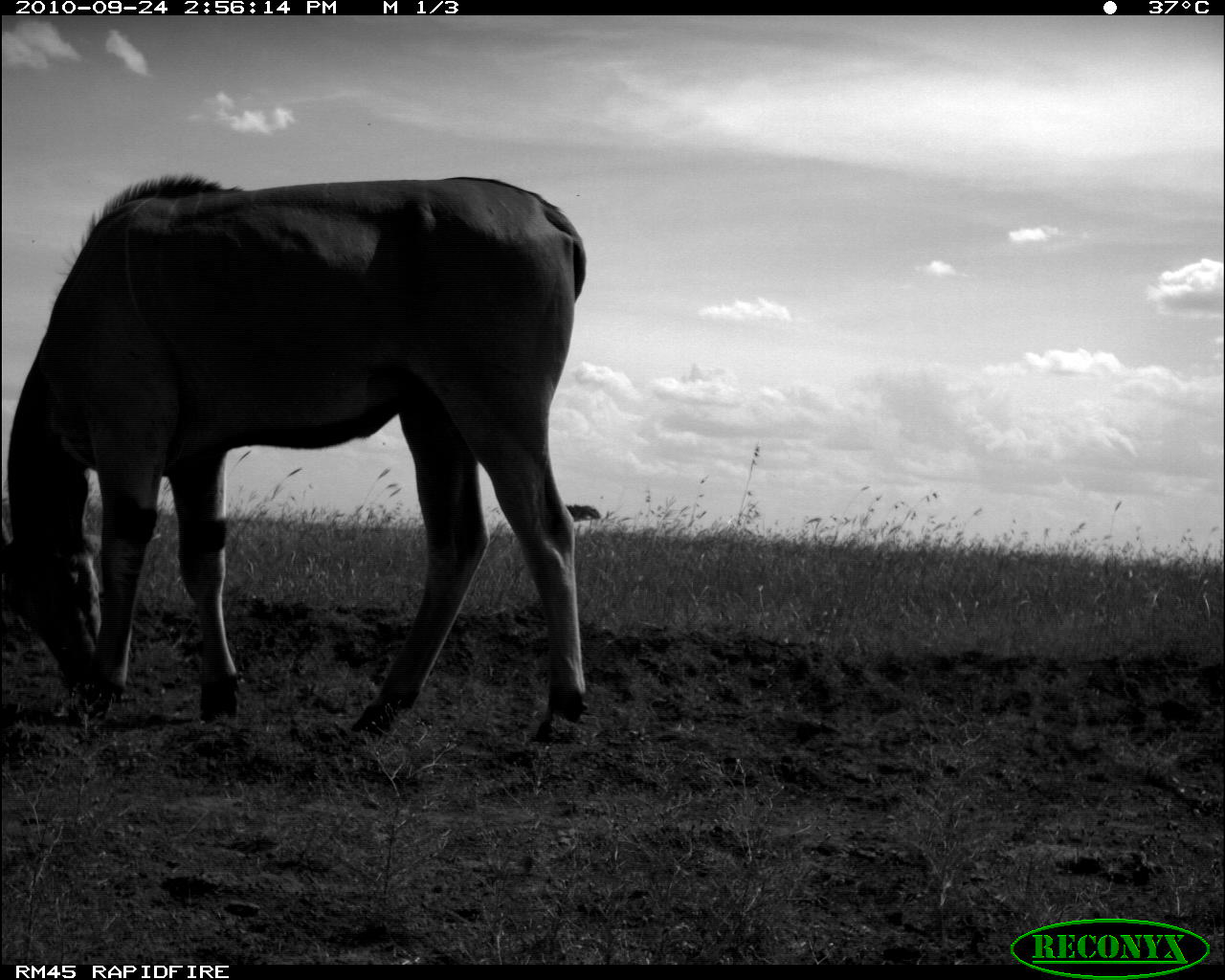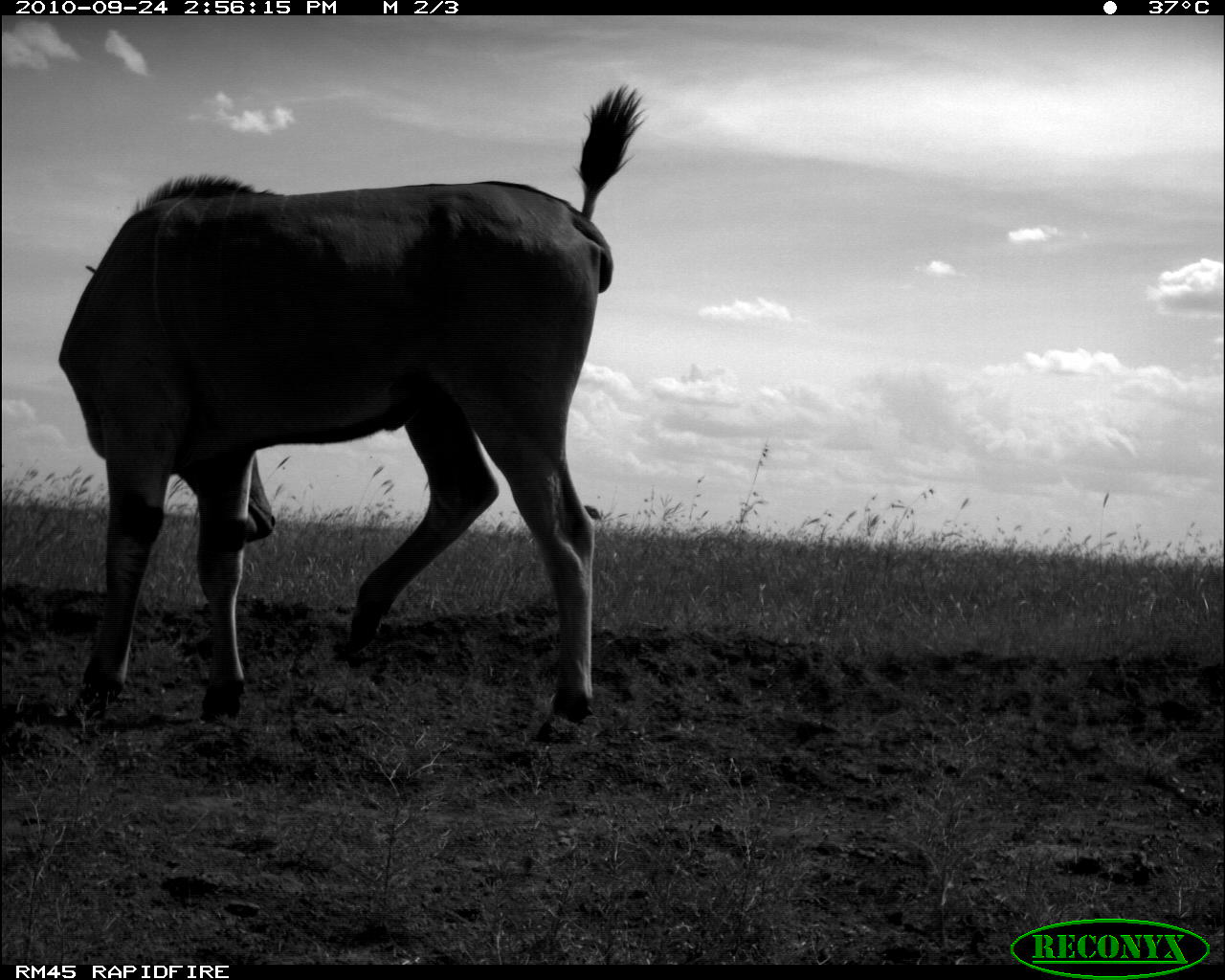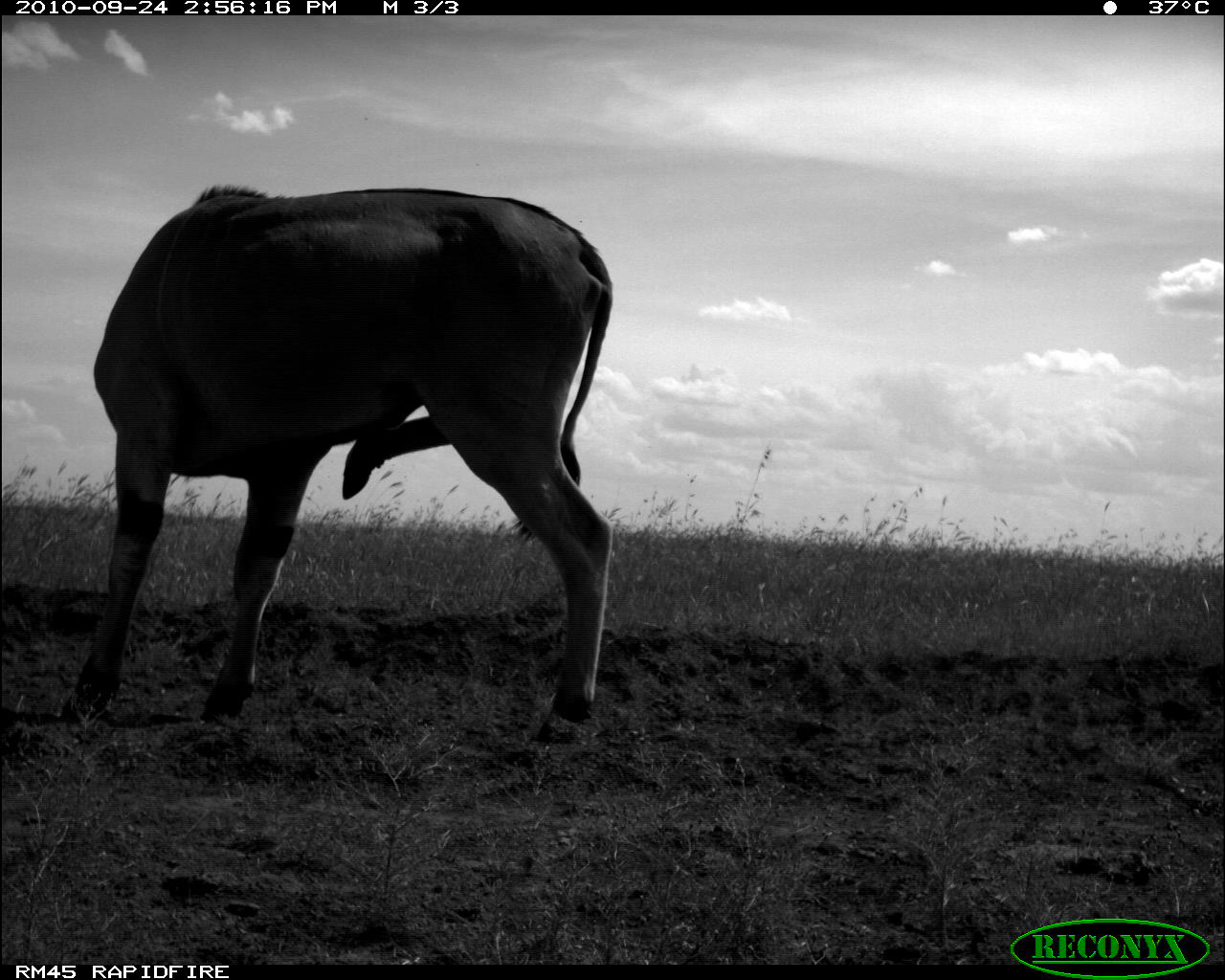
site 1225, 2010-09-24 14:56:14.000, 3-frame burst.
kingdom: Animalia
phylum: Chordata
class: Mammalia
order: Artiodactyla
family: Bovidae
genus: Tragelaphus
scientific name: Tragelaphus oryx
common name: eland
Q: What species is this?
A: Tragelaphus oryx (eland).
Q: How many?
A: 1.